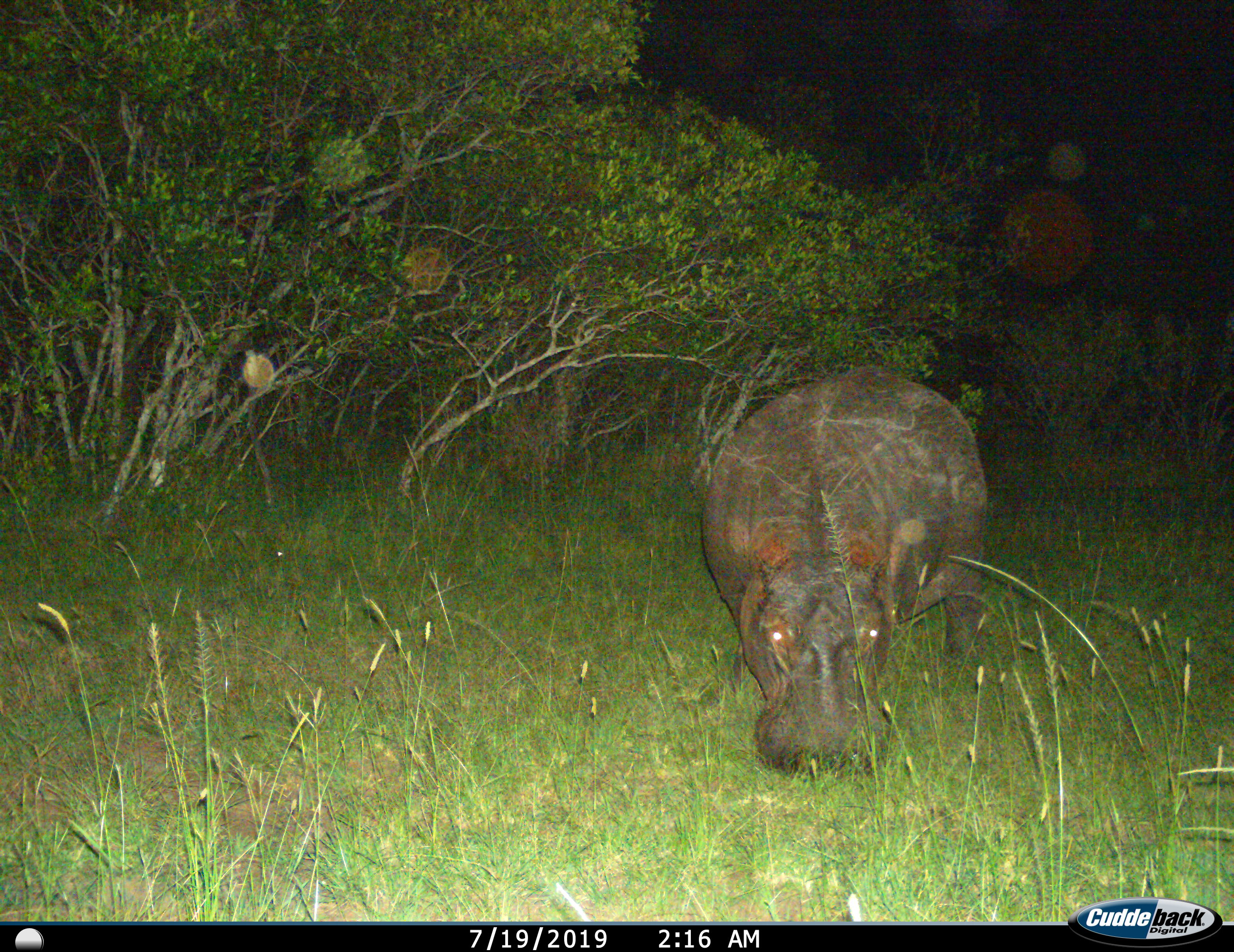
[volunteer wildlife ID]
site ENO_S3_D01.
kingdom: Animalia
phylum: Chordata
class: Mammalia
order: Artiodactyla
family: Hippopotamidae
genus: Hippopotamus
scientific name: Hippopotamus amphibius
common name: hippopotamus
Hippopotamus (Hippopotamus amphibius), count 1. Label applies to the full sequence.